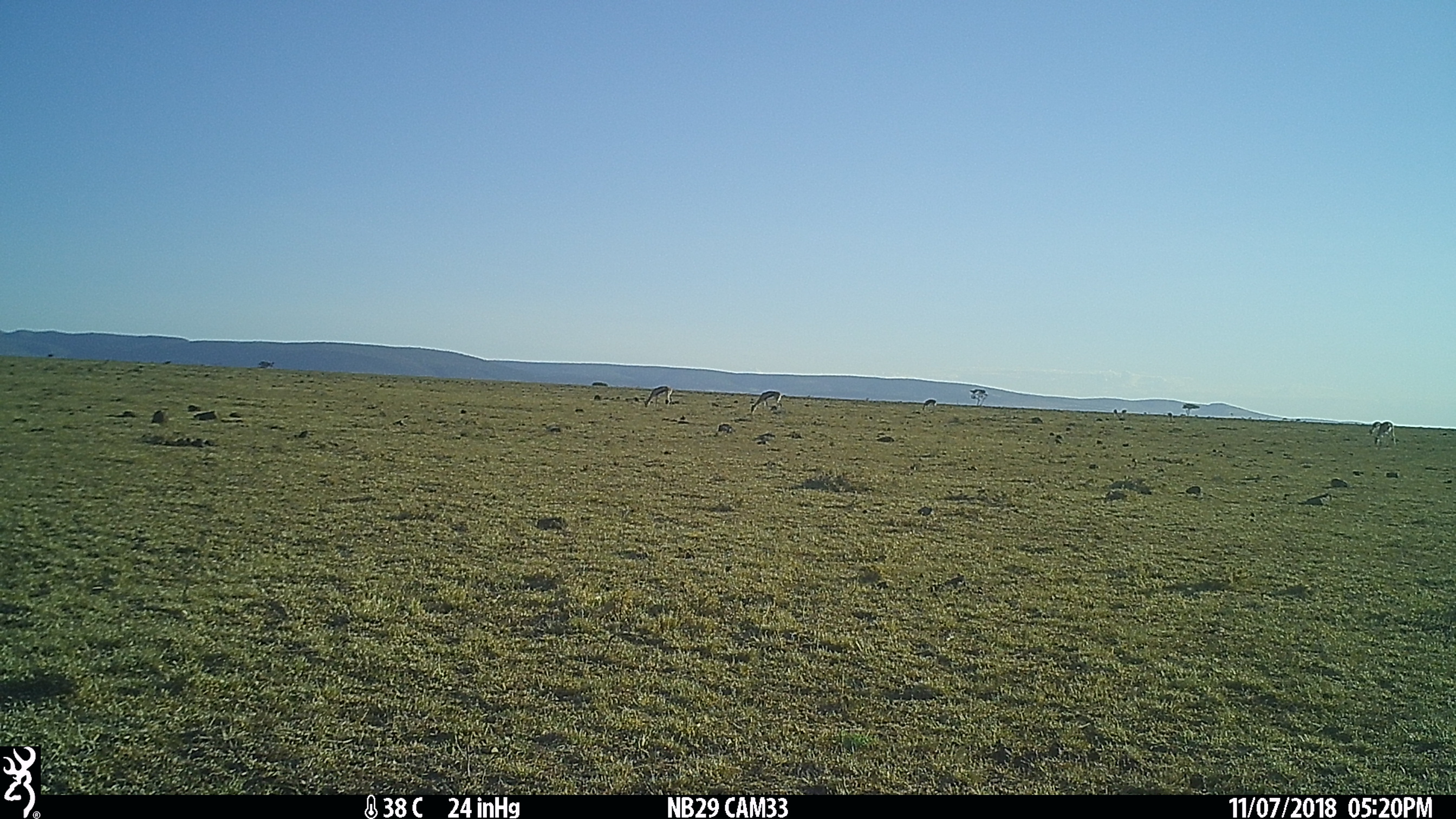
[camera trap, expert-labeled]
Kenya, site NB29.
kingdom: Animalia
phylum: Chordata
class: Mammalia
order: Artiodactyla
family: Bovidae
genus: Eudorcas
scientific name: Eudorcas thomsonii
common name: thomon's gazelle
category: gazelle thomsons